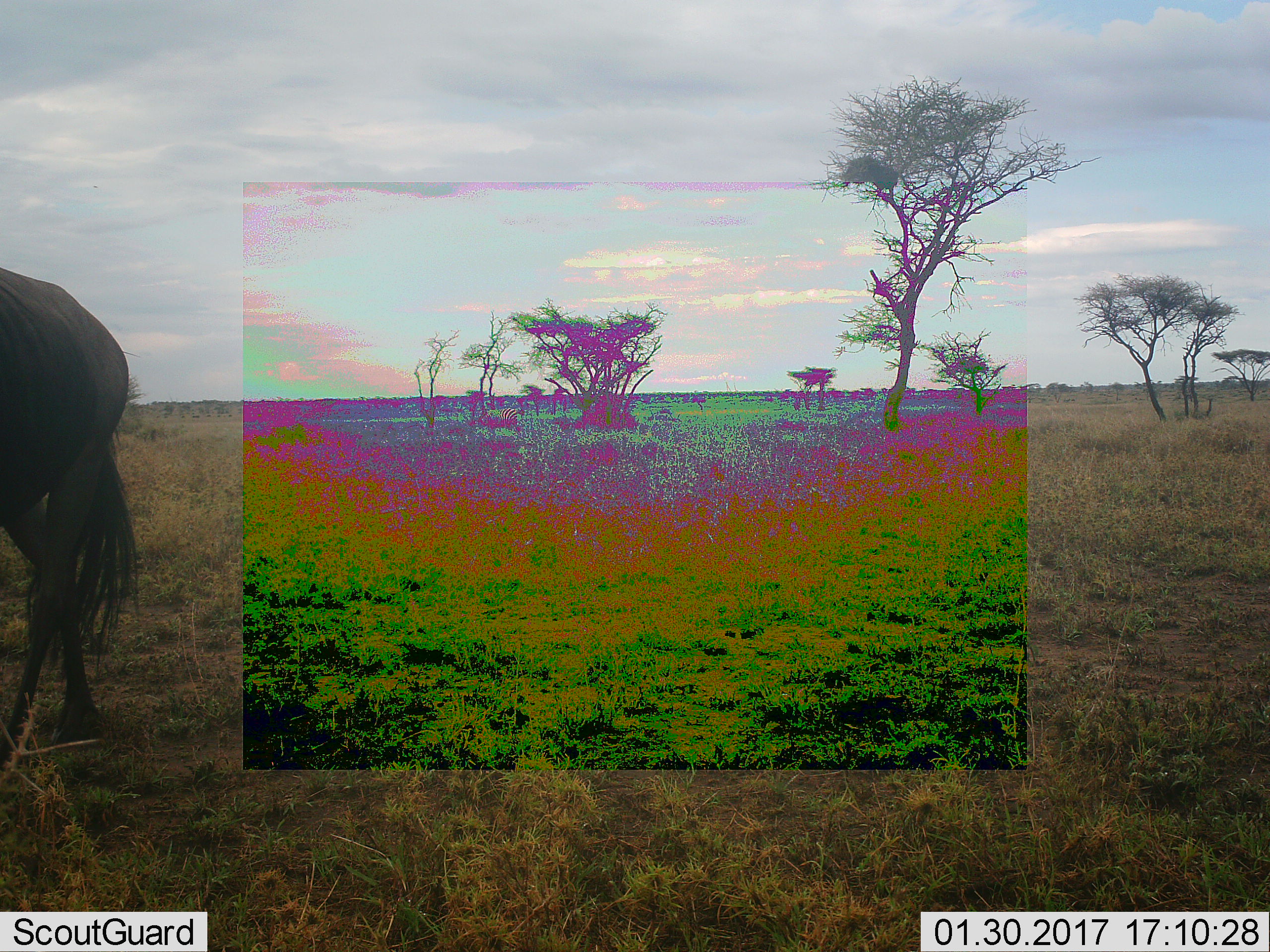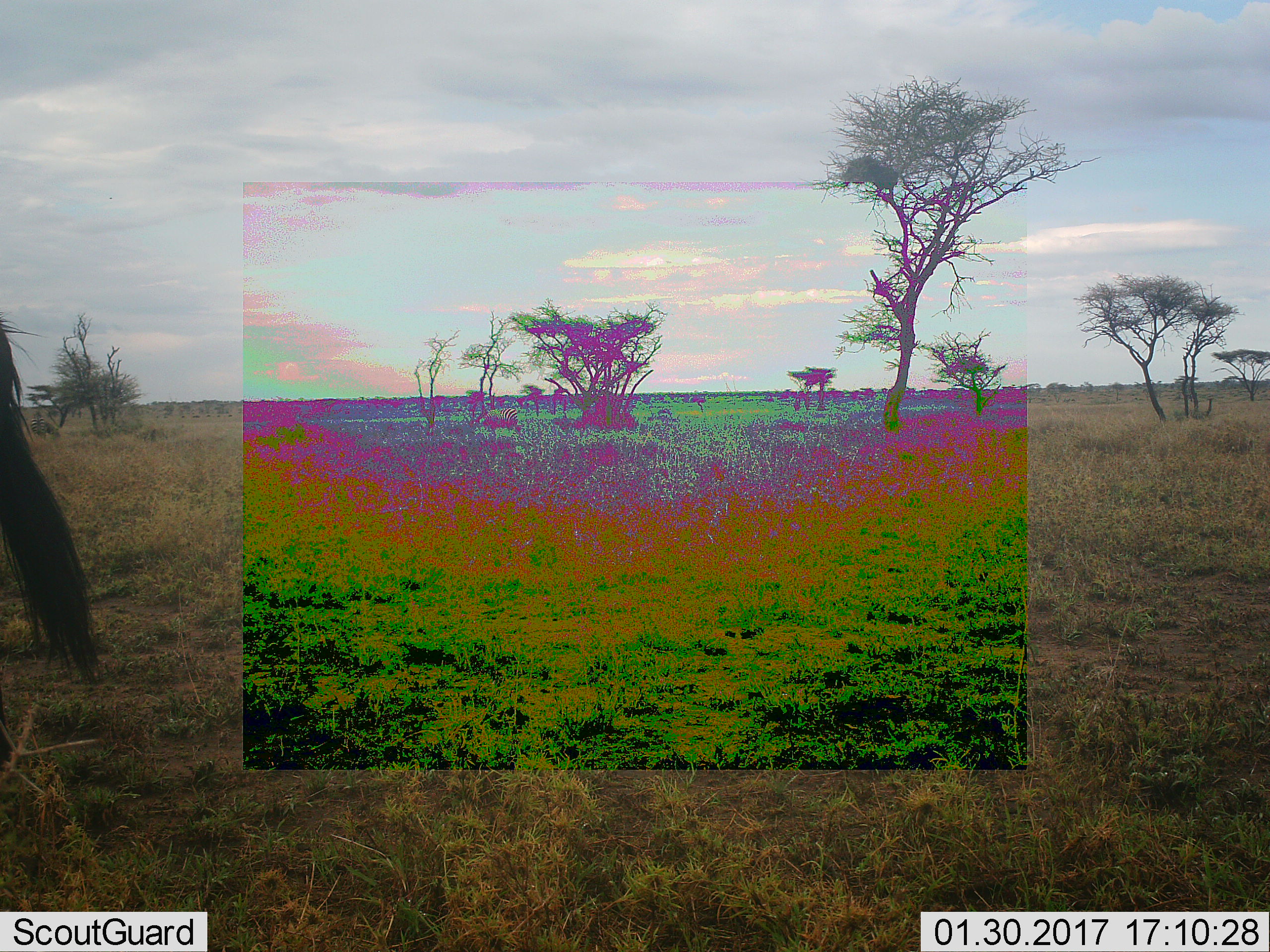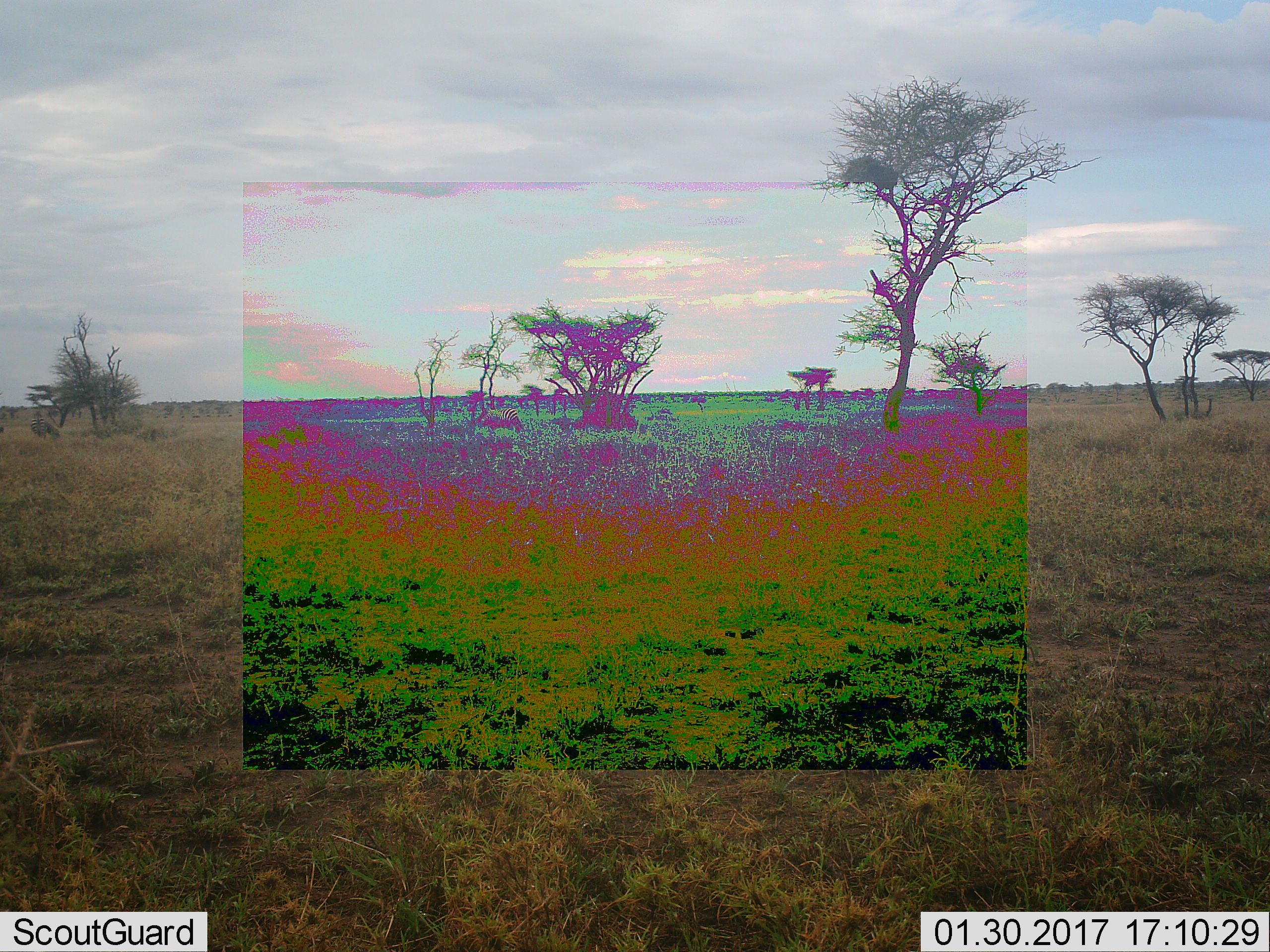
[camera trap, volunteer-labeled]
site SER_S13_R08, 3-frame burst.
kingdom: Animalia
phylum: Chordata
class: Mammalia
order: Perissodactyla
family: Equidae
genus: Equus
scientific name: Equus quagga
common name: plains zebra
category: zebraplains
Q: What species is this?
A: Zebraplains (plains zebra) (Equus quagga).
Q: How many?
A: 1.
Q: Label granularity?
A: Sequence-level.